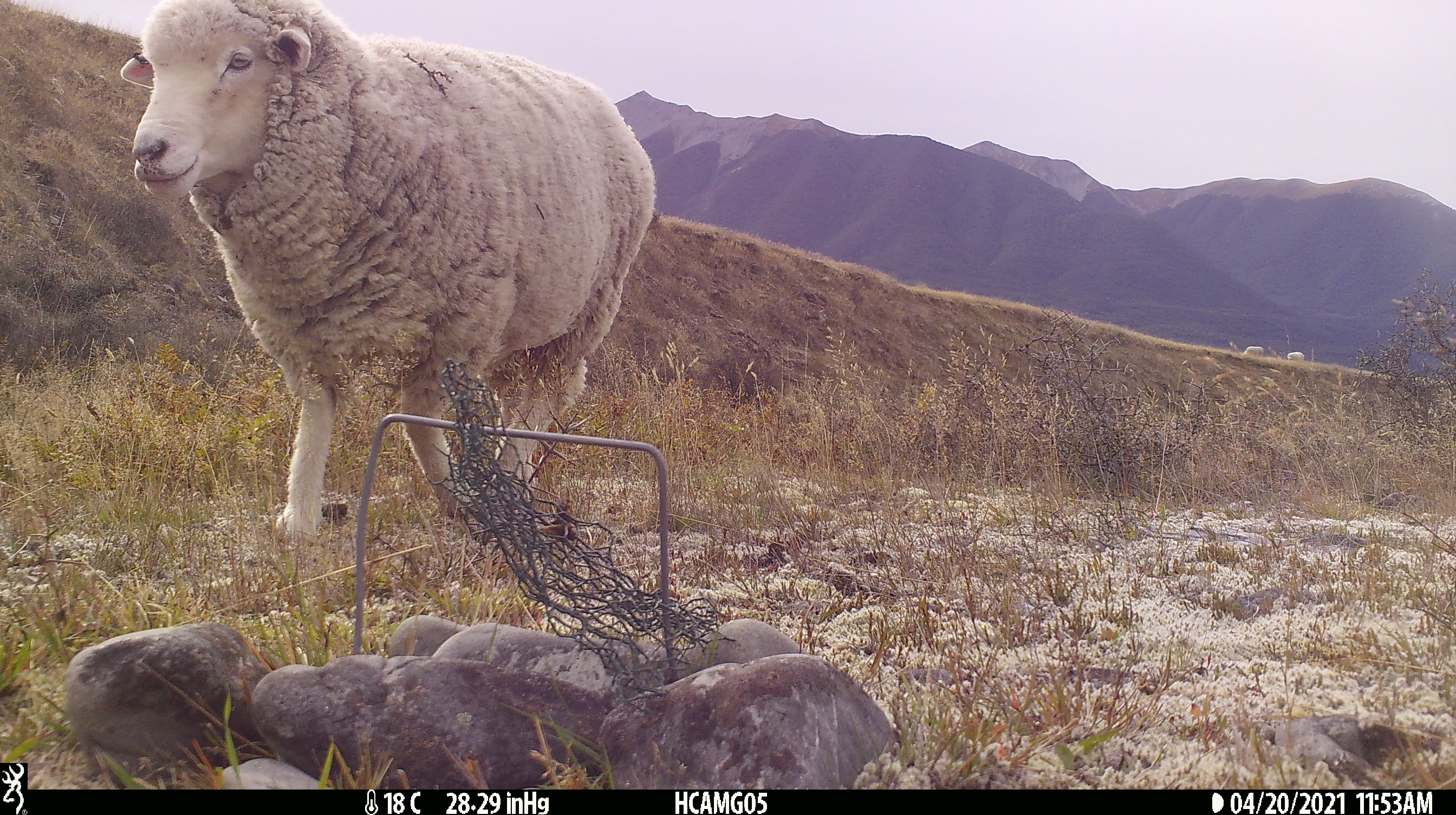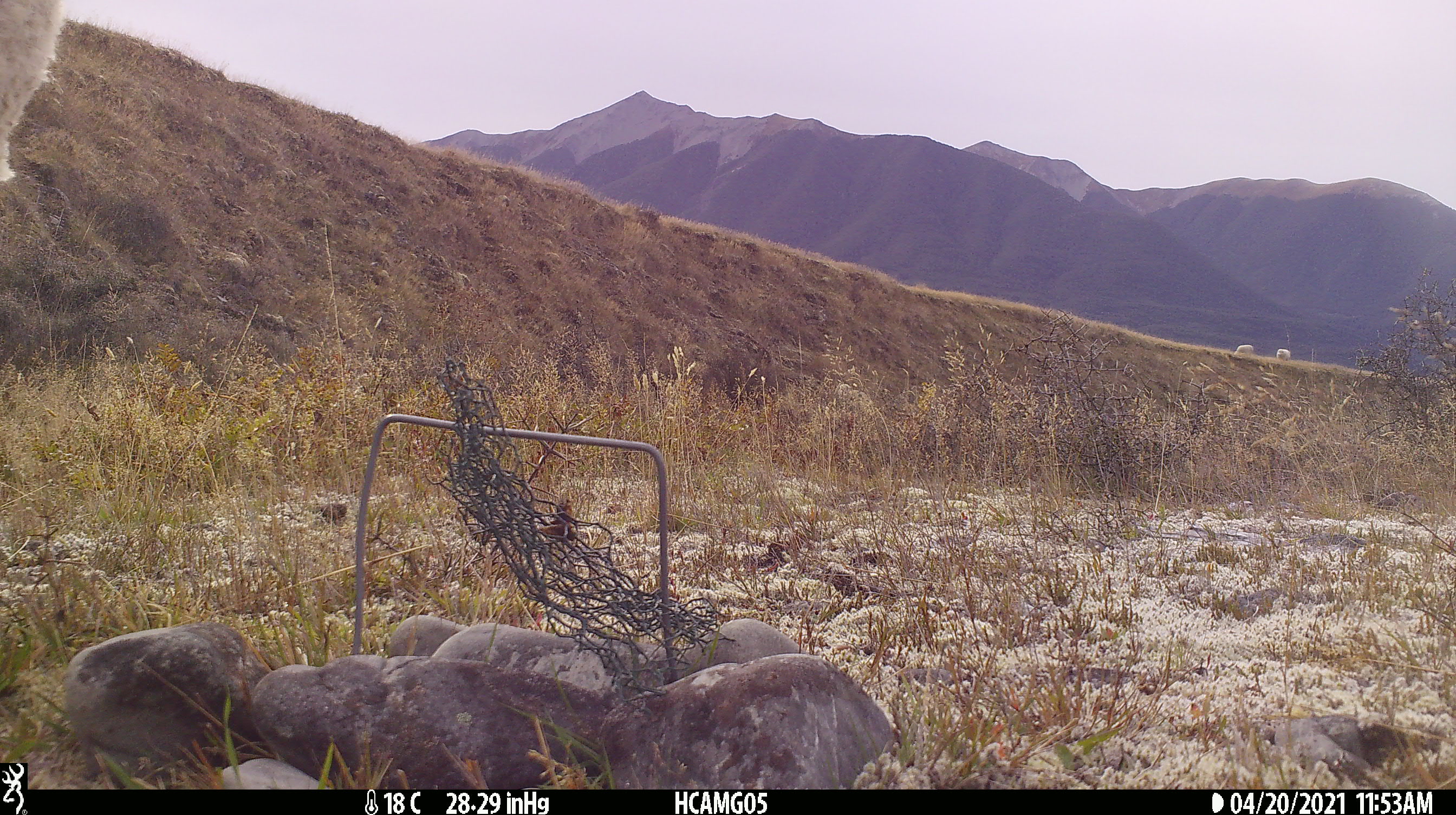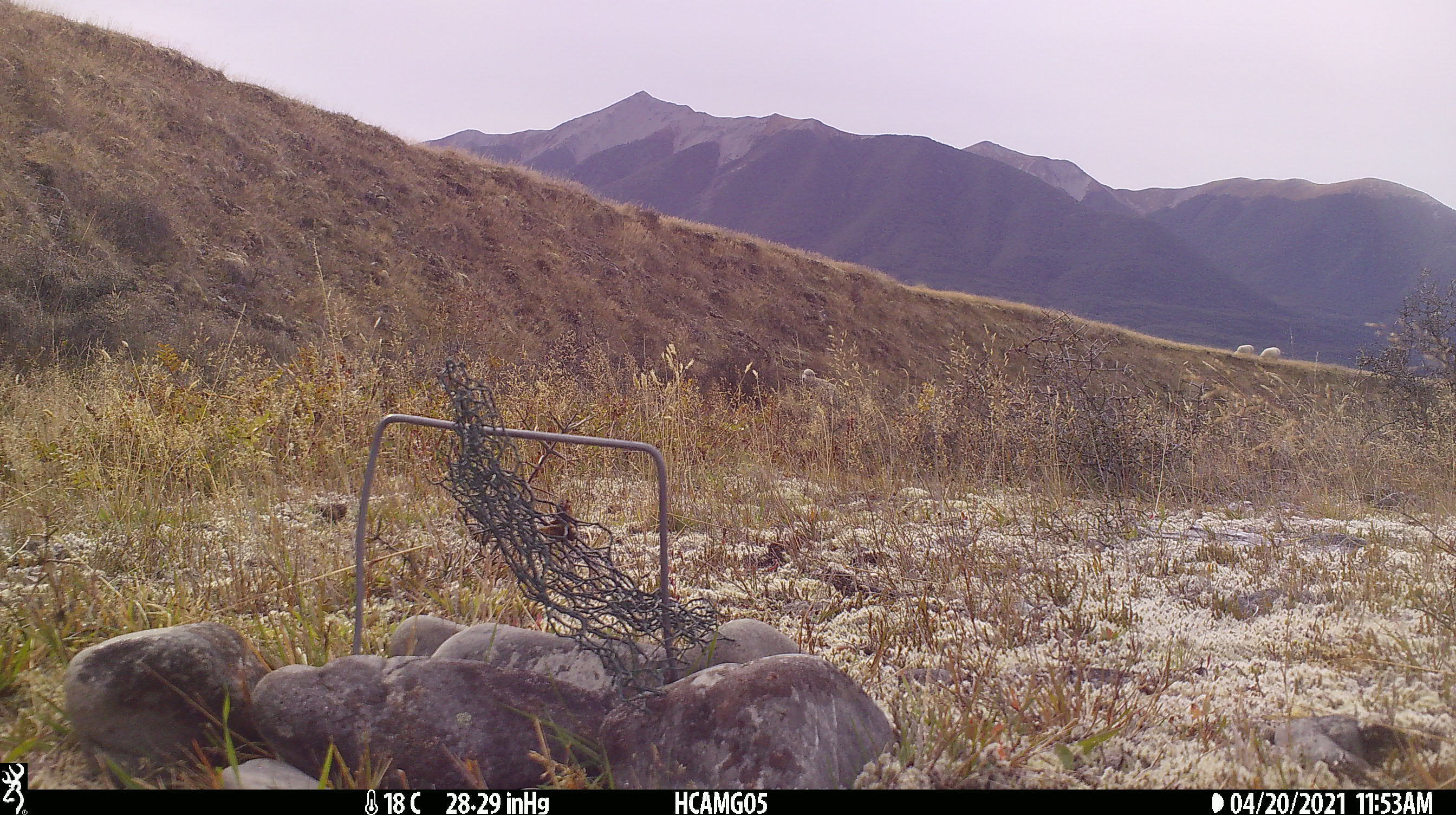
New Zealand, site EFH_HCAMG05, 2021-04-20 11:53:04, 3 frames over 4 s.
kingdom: Animalia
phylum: Chordata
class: Mammalia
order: Artiodactyla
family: Bovidae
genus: Ovis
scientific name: Ovis aries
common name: domestic sheep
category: sheep